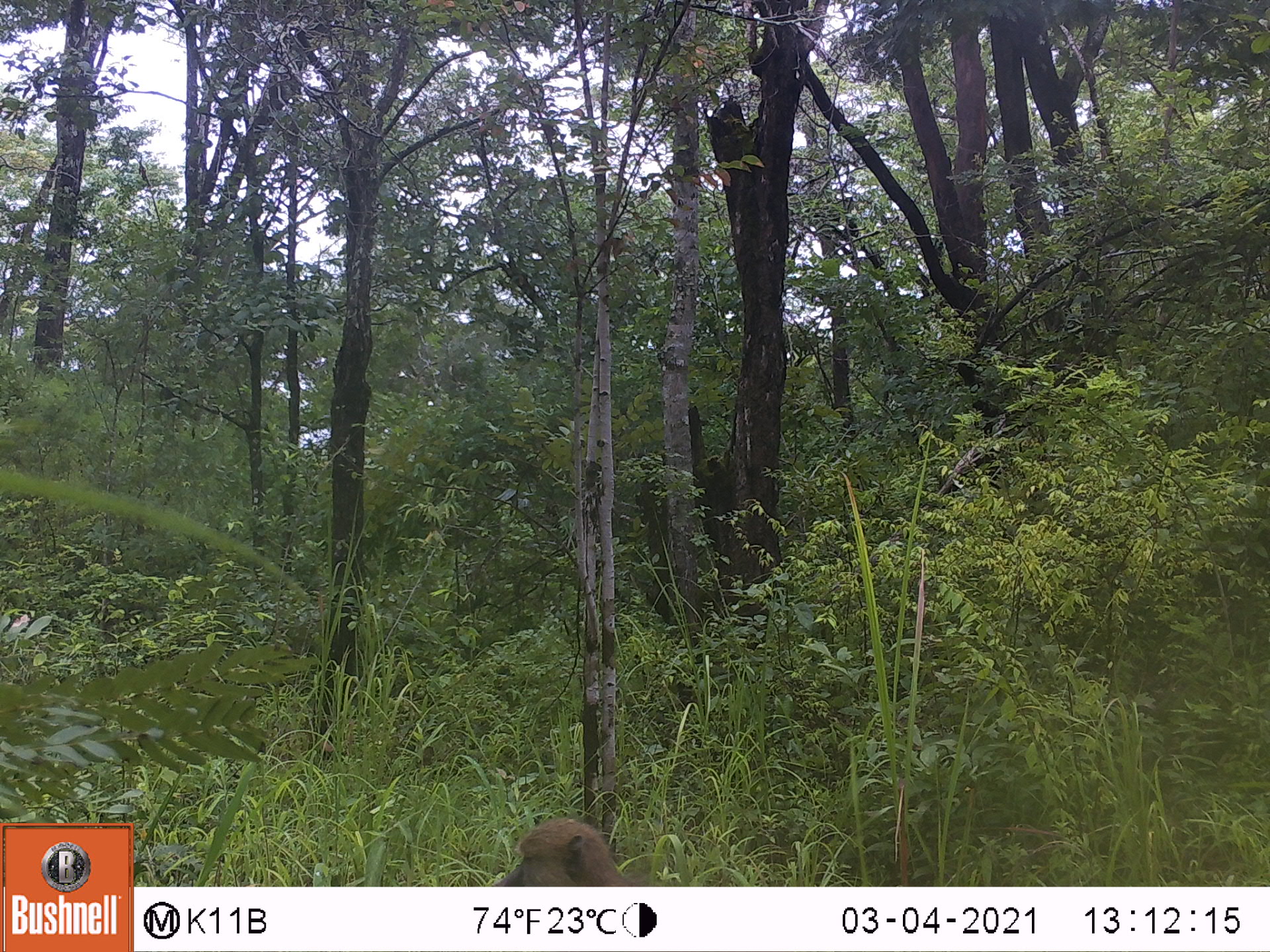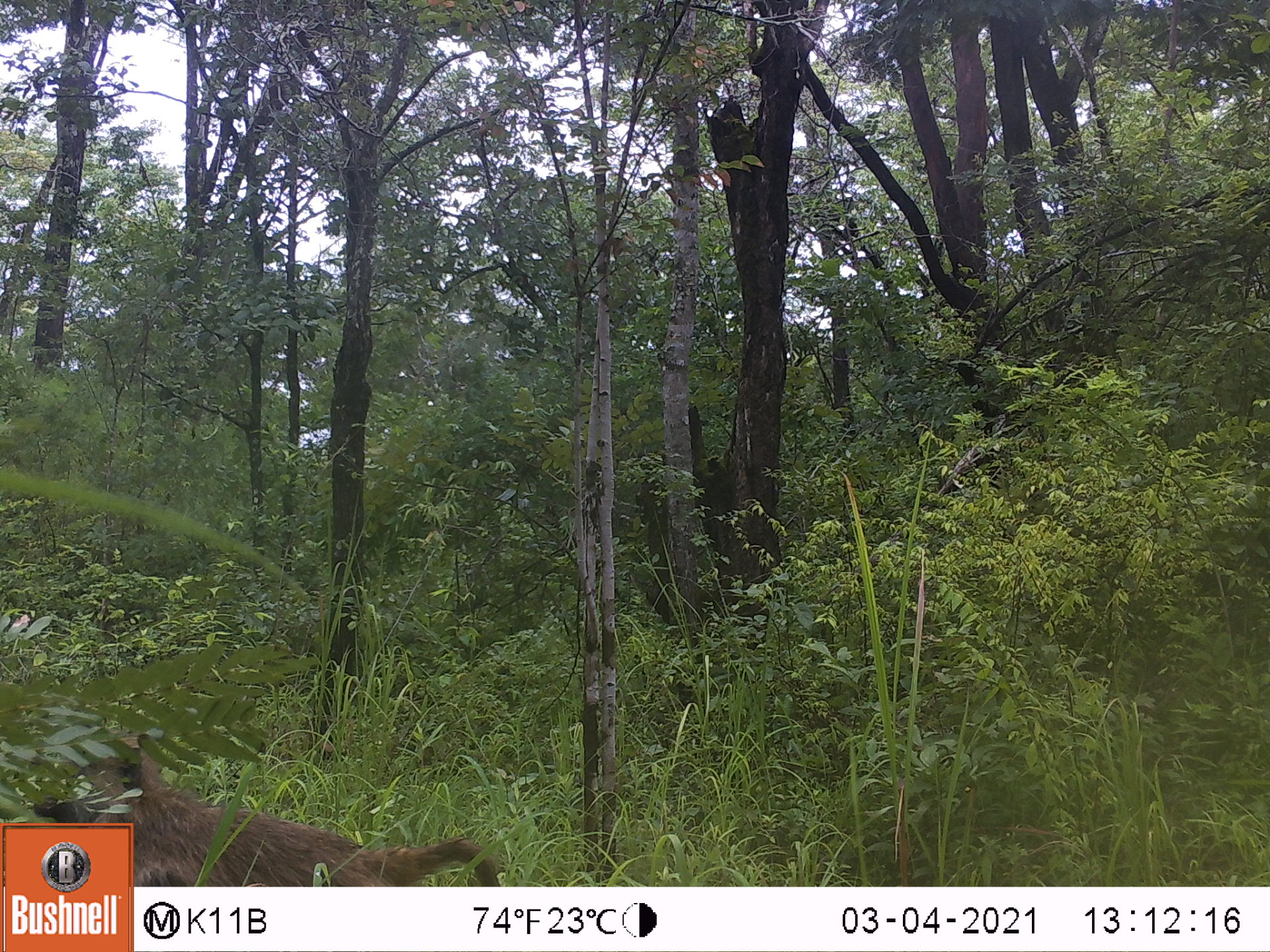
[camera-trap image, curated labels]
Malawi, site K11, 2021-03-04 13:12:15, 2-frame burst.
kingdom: Animalia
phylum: Chordata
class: Mammalia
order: Primates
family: Cercopithecidae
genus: Papio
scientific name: Papio cynocephalus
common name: yellow baboon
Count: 1.